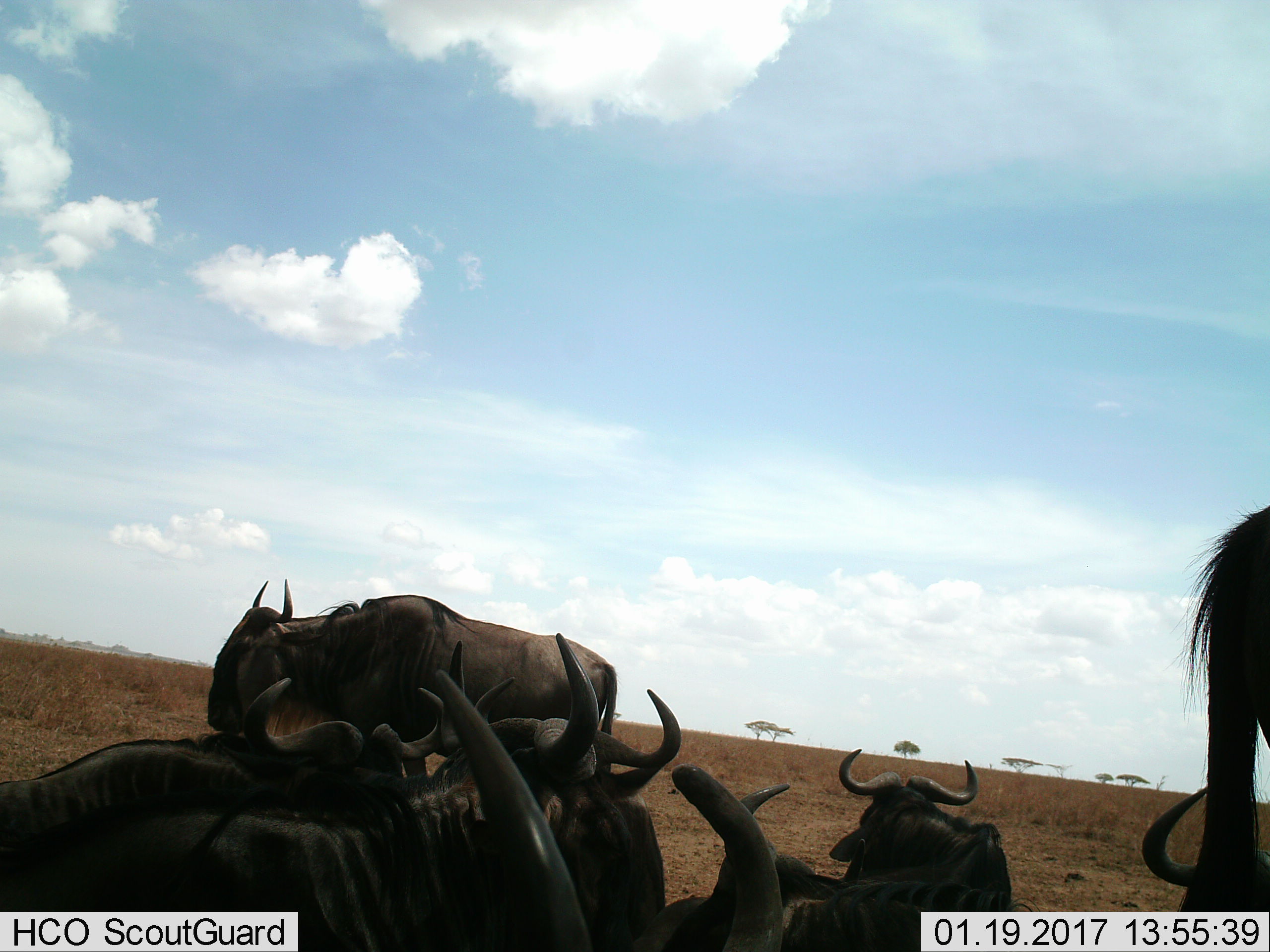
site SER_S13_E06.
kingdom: Animalia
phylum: Chordata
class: Mammalia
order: Artiodactyla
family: Bovidae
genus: Connochaetes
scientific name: Connochaetes taurinus taurinus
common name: blue wildebeest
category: wildebeestblue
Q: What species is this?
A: Wildebeestblue (blue wildebeest) (Connochaetes taurinus taurinus).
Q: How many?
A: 9.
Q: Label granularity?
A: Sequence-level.